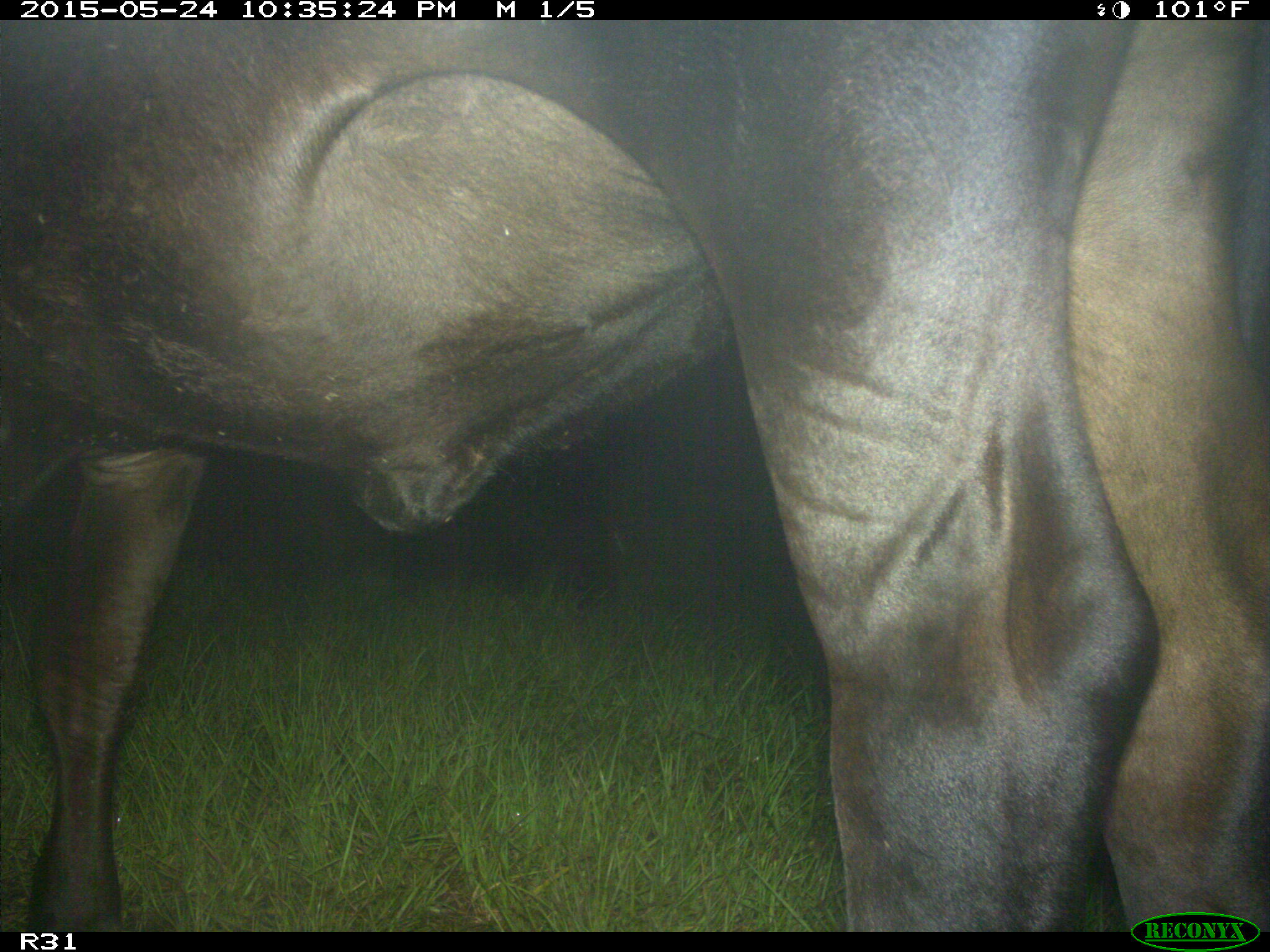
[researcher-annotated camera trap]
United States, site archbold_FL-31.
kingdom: Animalia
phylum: Chordata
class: Mammalia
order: Artiodactyla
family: Bovidae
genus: Bos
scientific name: Bos taurus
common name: domestic cow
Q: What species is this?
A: Bos taurus (domestic cow).